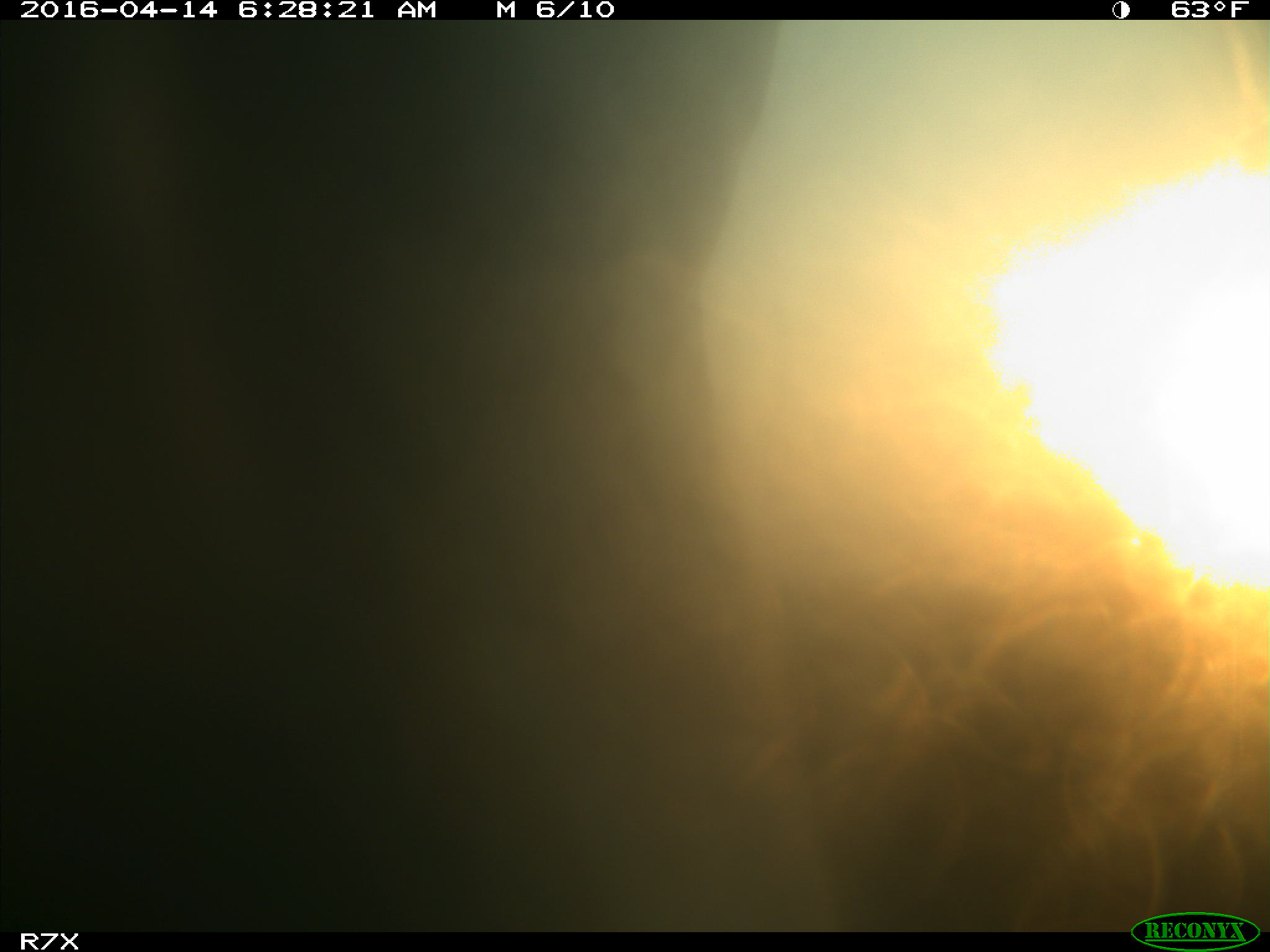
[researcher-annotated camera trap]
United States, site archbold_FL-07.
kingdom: Animalia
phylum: Chordata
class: Mammalia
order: Artiodactyla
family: Bovidae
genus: Bos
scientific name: Bos taurus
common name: domestic cow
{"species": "Bos taurus (domestic cow)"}